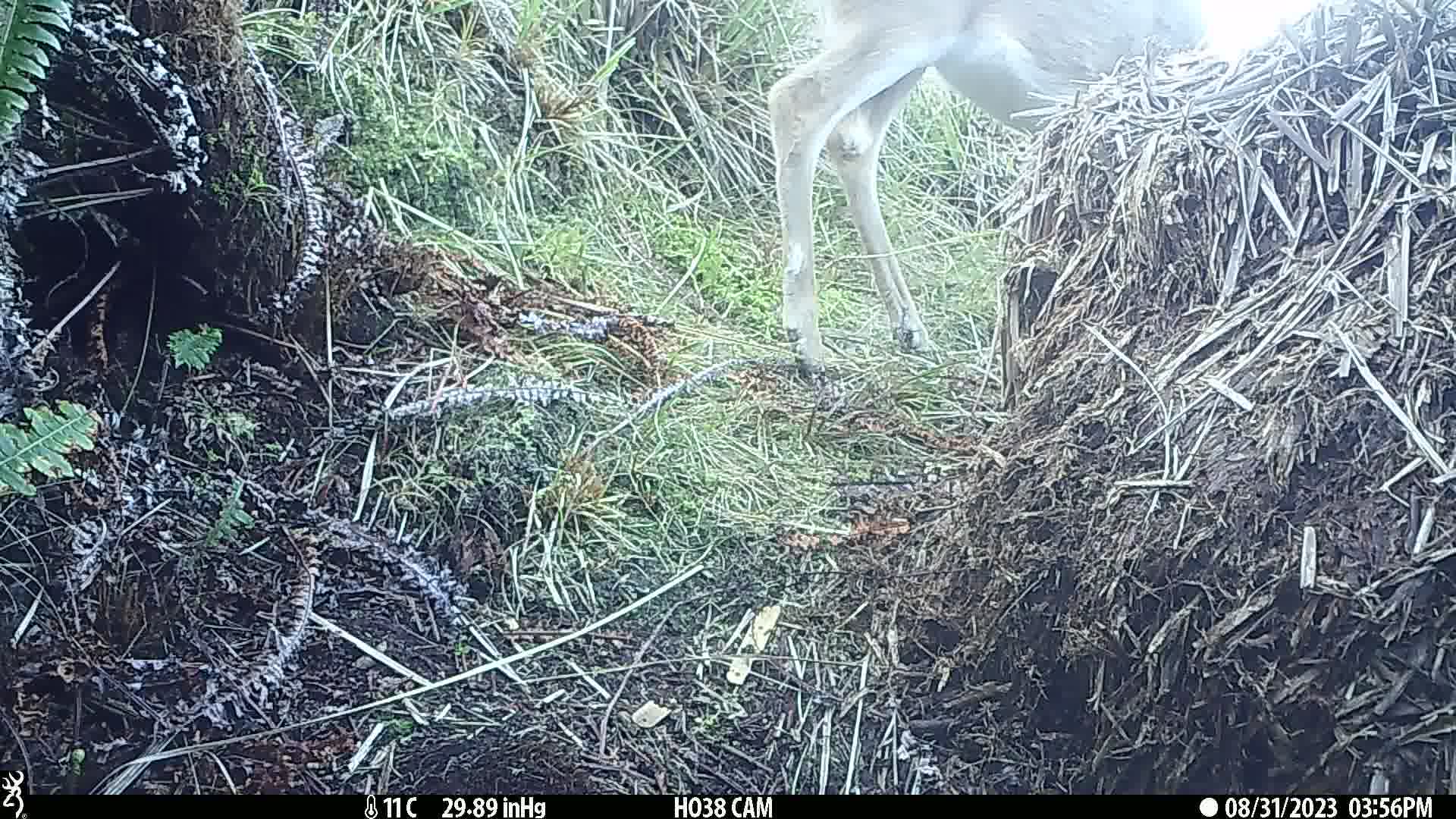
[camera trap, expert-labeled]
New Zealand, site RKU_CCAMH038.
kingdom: Animalia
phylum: Chordata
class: Mammalia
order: Artiodactyla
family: Cervidae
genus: Odocoileus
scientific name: Odocoileus virginianus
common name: white-tailed deer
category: white tailed deer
White tailed deer (white-tailed deer) (Odocoileus virginianus).